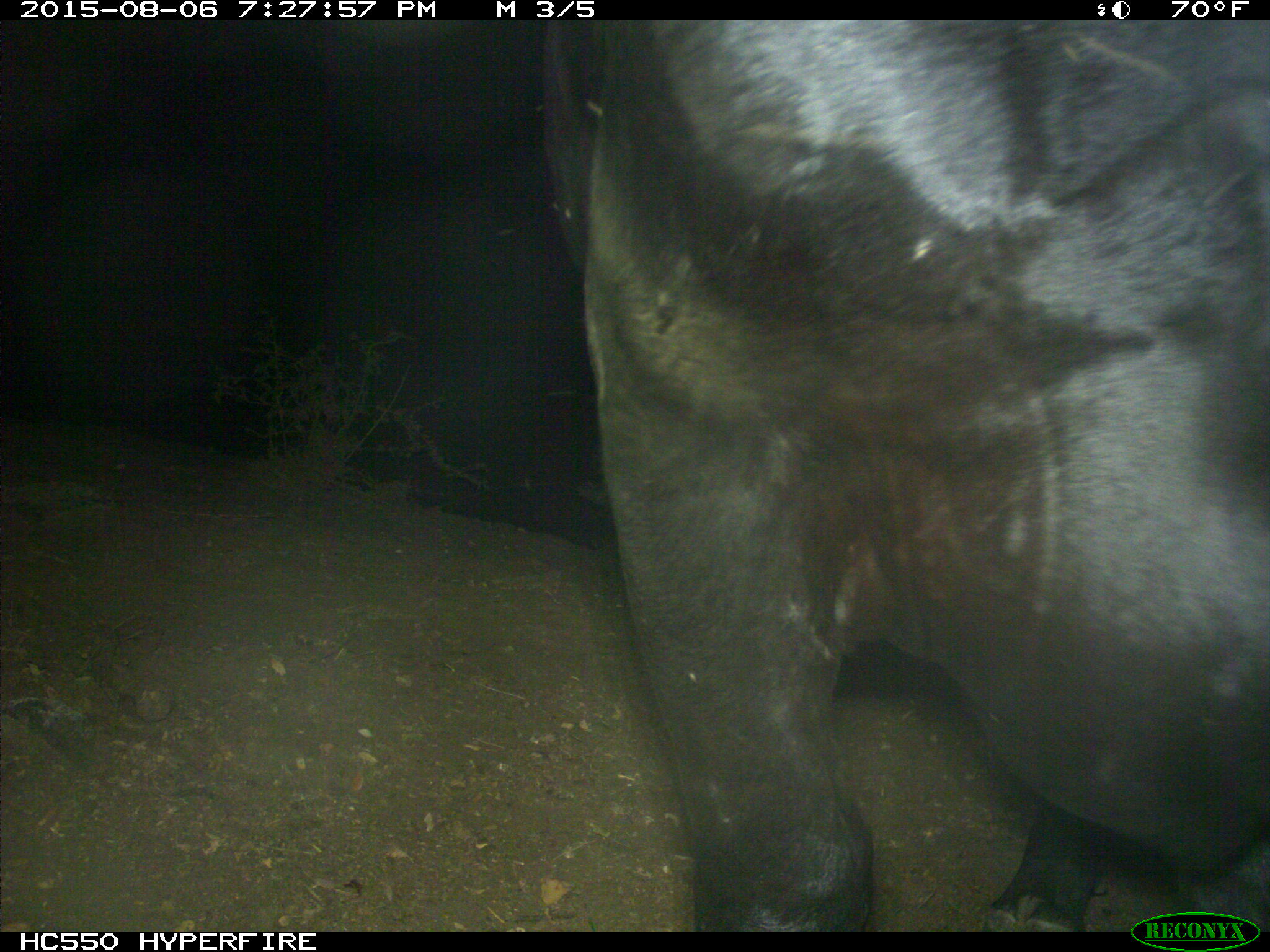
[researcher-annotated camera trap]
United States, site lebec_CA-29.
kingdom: Animalia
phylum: Chordata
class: Mammalia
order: Artiodactyla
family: Bovidae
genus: Bos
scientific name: Bos taurus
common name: domestic cow